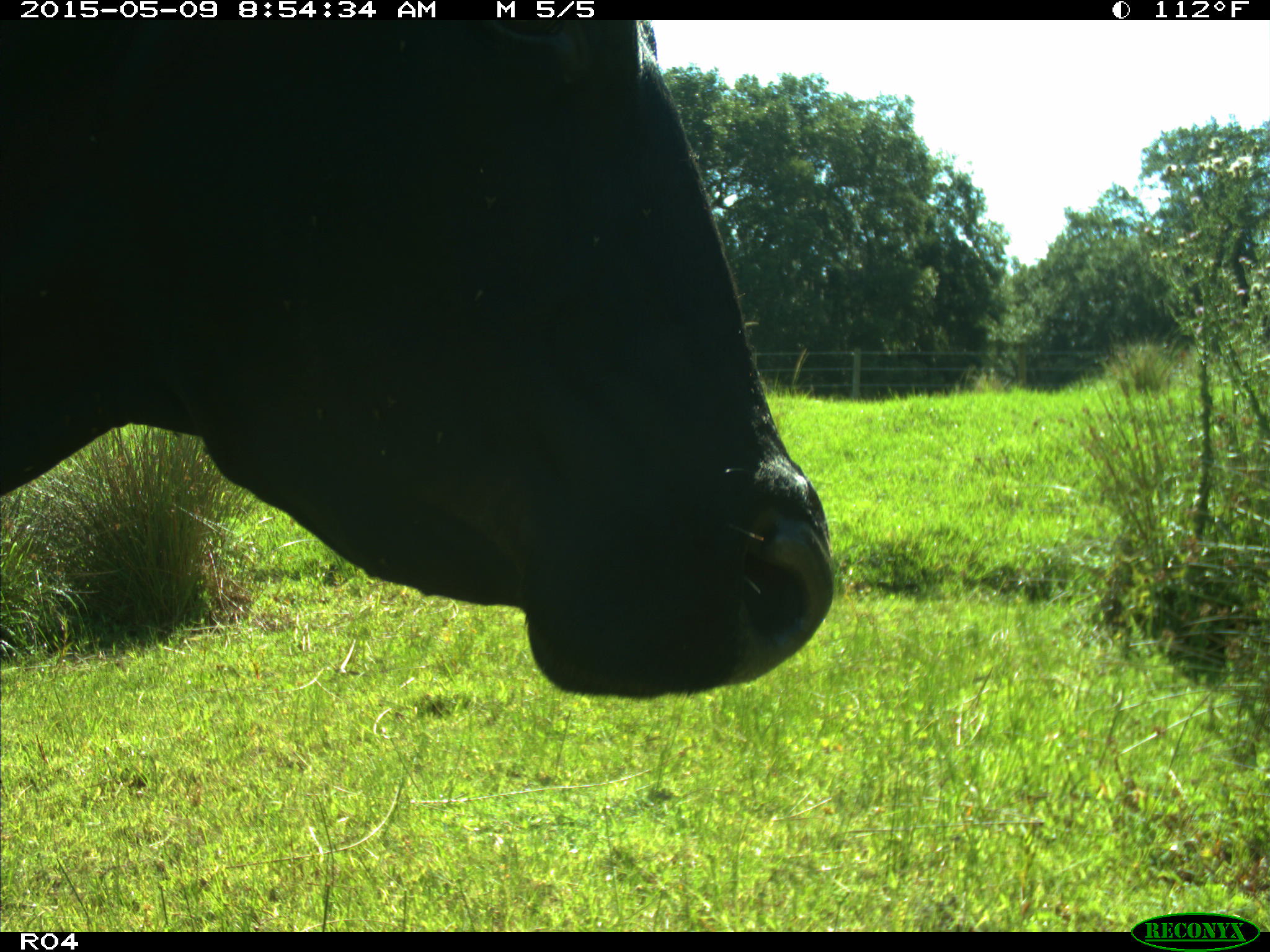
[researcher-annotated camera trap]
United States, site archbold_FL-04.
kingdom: Animalia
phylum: Chordata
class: Mammalia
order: Artiodactyla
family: Bovidae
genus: Bos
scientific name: Bos taurus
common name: domestic cow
Bos taurus (domestic cow).